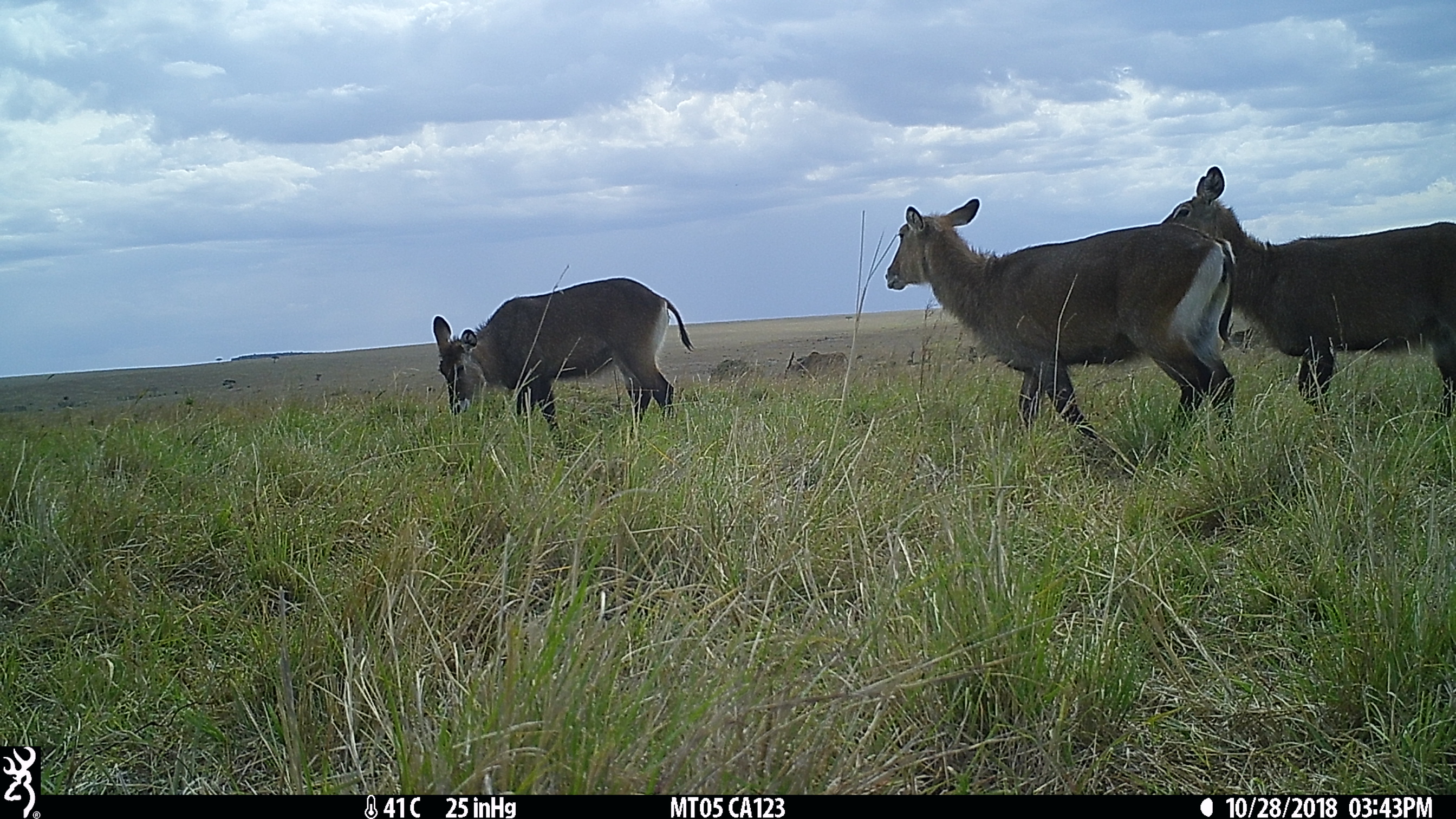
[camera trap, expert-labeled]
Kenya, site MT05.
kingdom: Animalia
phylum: Chordata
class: Mammalia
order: Artiodactyla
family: Bovidae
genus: Kobus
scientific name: Kobus ellipsiprymnus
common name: waterbuck